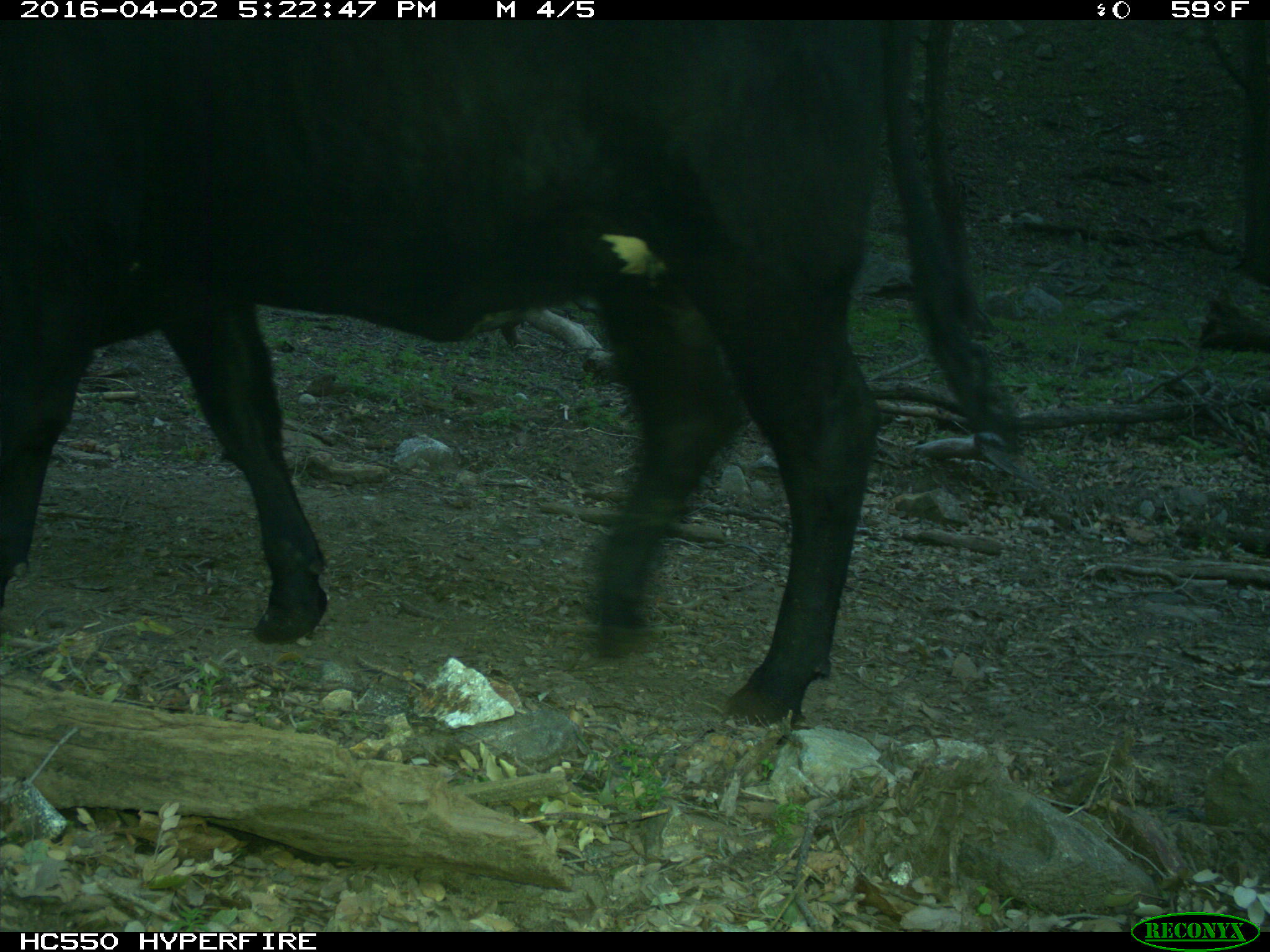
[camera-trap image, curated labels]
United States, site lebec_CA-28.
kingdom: Animalia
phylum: Chordata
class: Mammalia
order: Artiodactyla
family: Bovidae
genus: Bos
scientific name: Bos taurus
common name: domestic cow